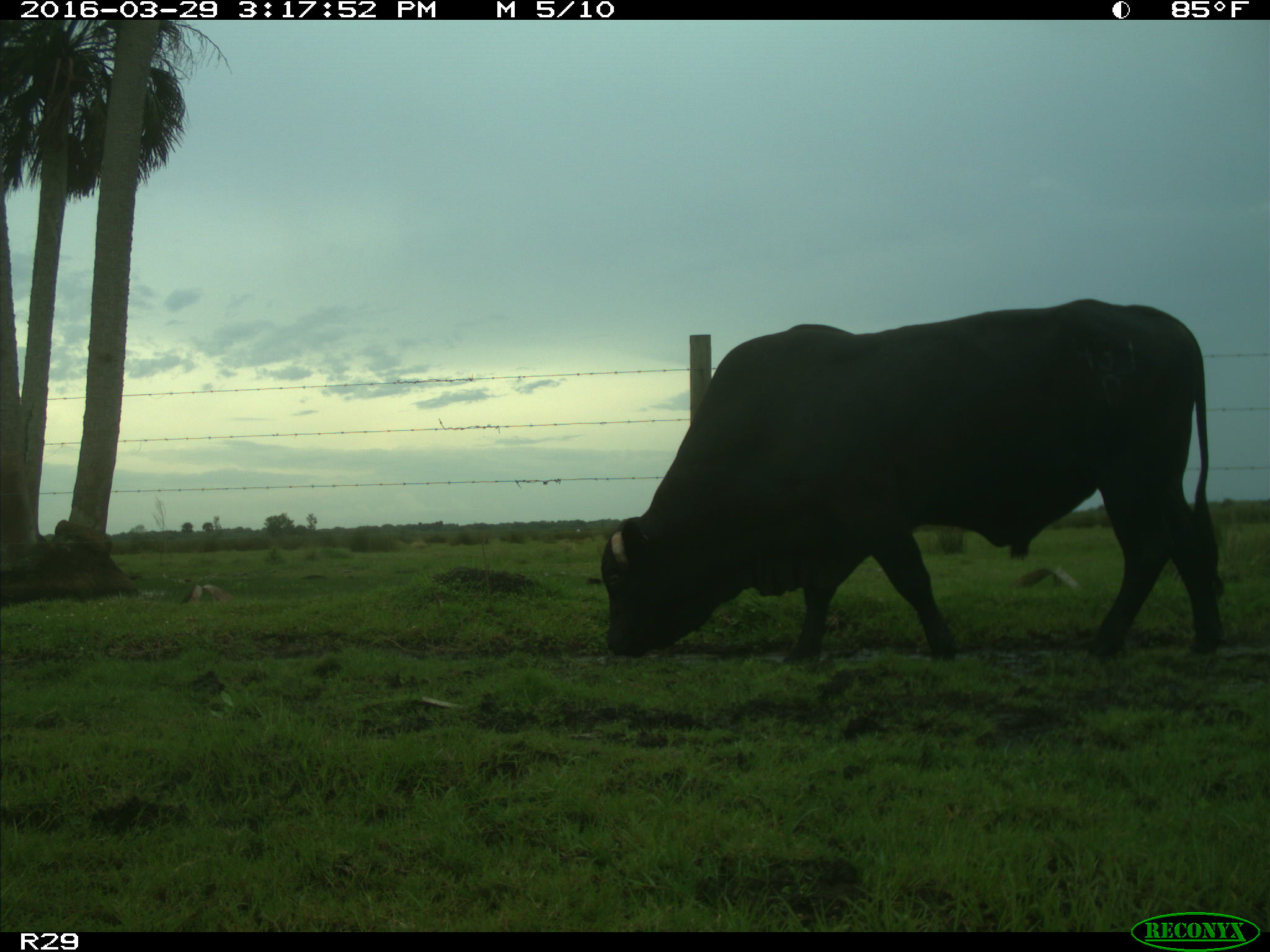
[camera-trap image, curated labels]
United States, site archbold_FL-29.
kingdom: Animalia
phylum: Chordata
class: Mammalia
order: Artiodactyla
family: Bovidae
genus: Bos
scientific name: Bos taurus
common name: domestic cow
Bos taurus (domestic cow).